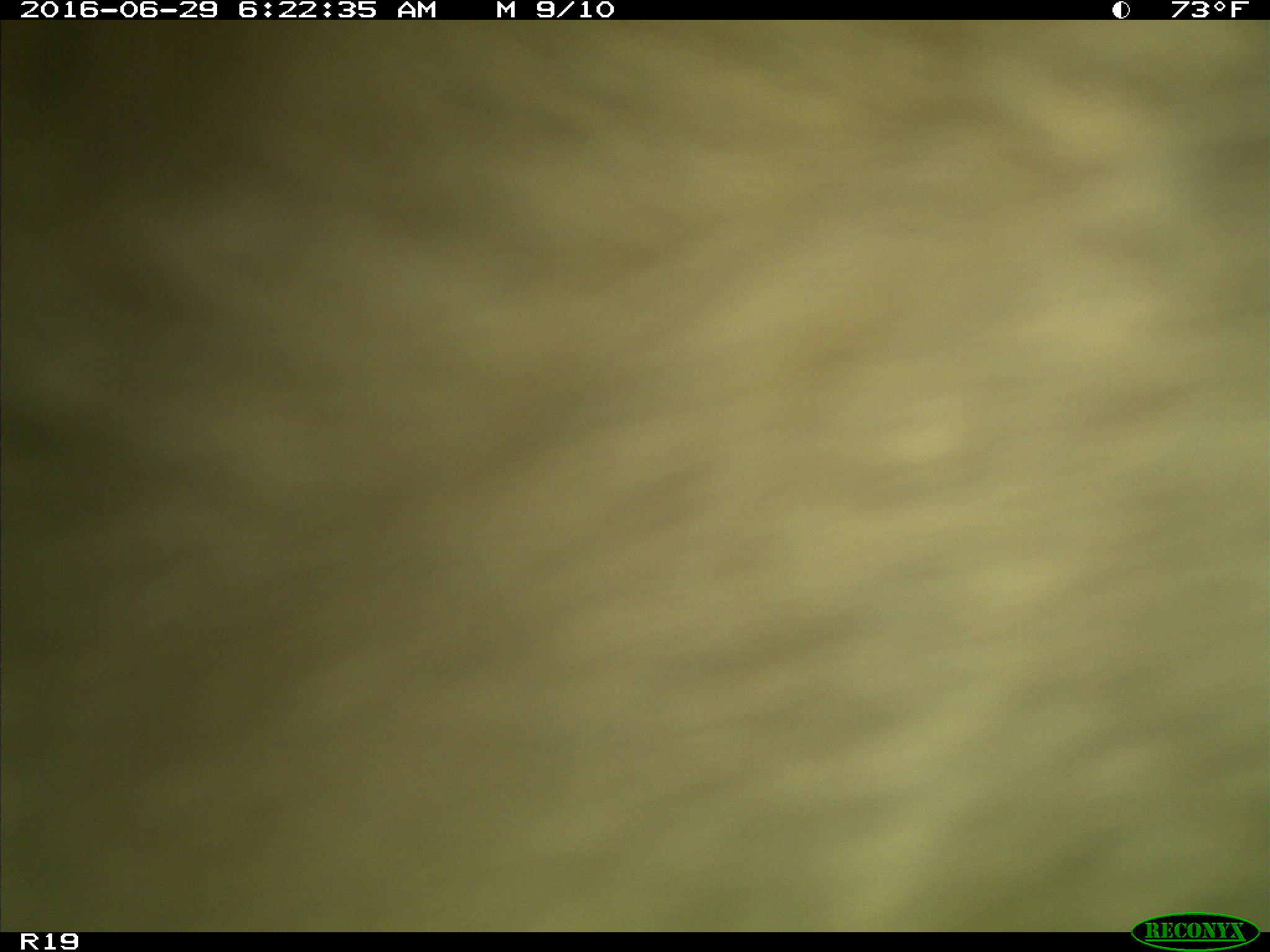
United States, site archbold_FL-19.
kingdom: Animalia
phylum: Chordata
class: Mammalia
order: Artiodactyla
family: Bovidae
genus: Bos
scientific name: Bos taurus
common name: domestic cow